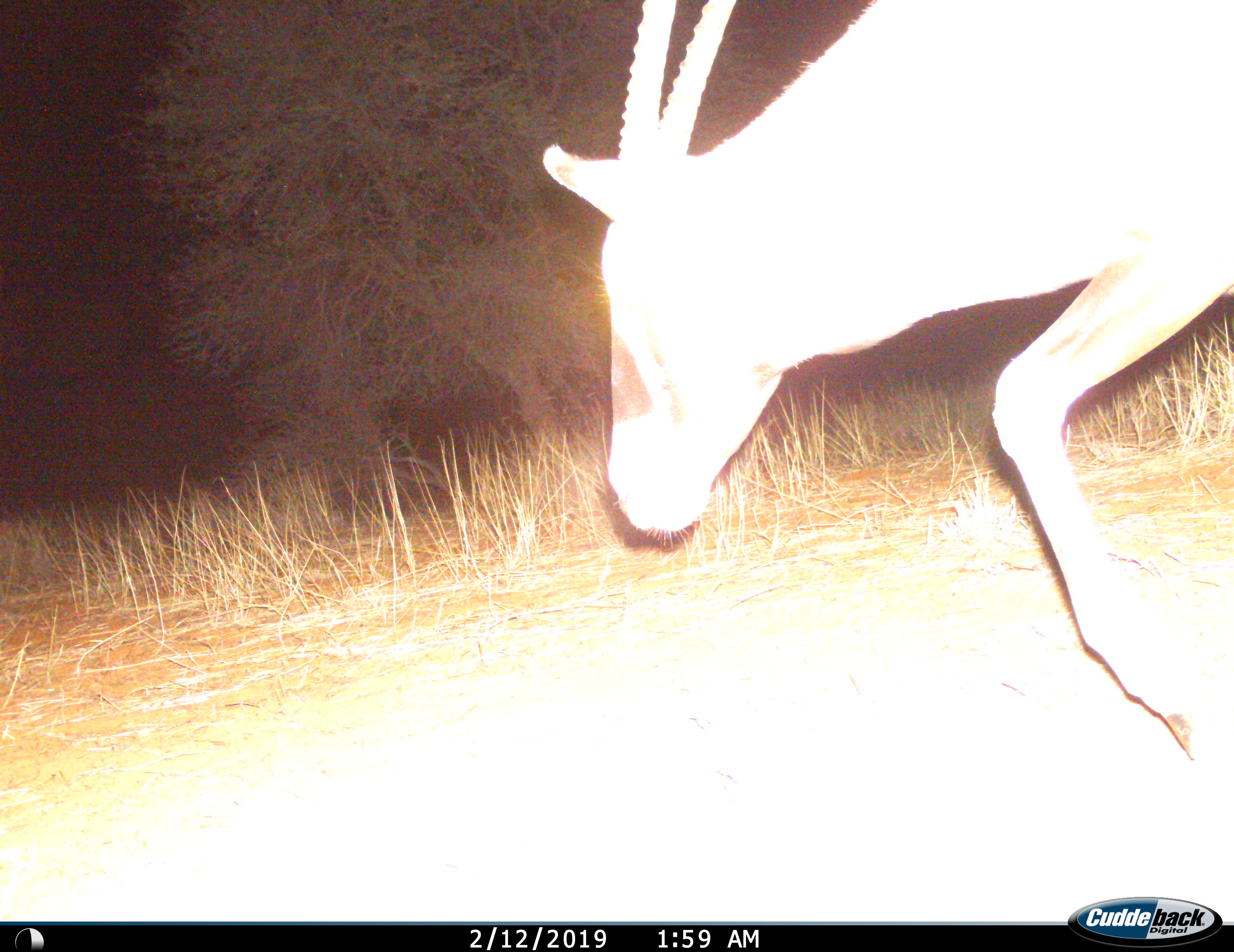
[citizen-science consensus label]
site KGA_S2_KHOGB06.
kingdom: Animalia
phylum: Chordata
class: Mammalia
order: Artiodactyla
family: Bovidae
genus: Oryx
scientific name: Oryx gazella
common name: gemsbok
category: oryx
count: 1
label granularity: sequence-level